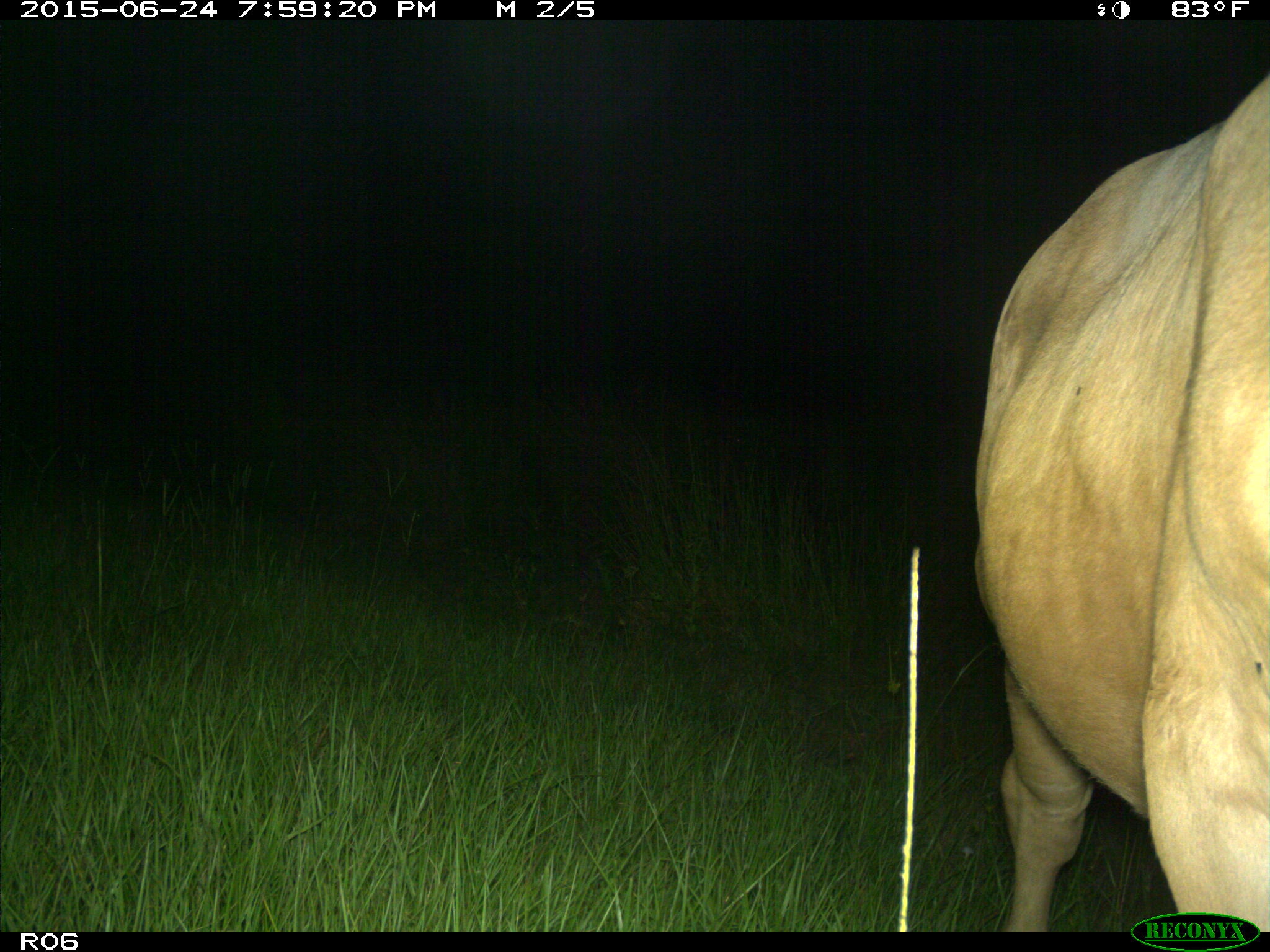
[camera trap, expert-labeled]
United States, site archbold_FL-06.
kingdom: Animalia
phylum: Chordata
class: Mammalia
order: Artiodactyla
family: Bovidae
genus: Bos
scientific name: Bos taurus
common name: domestic cow